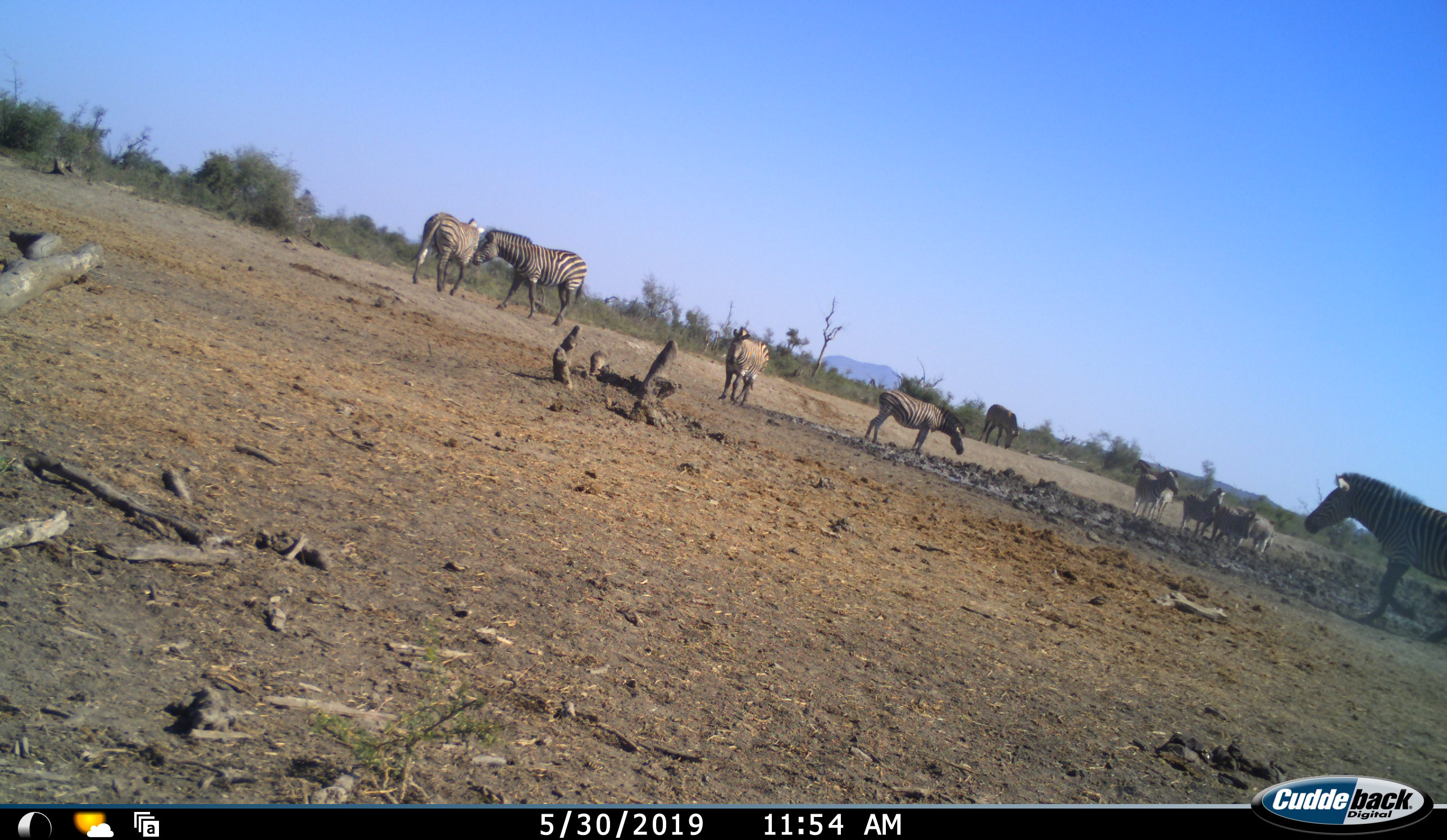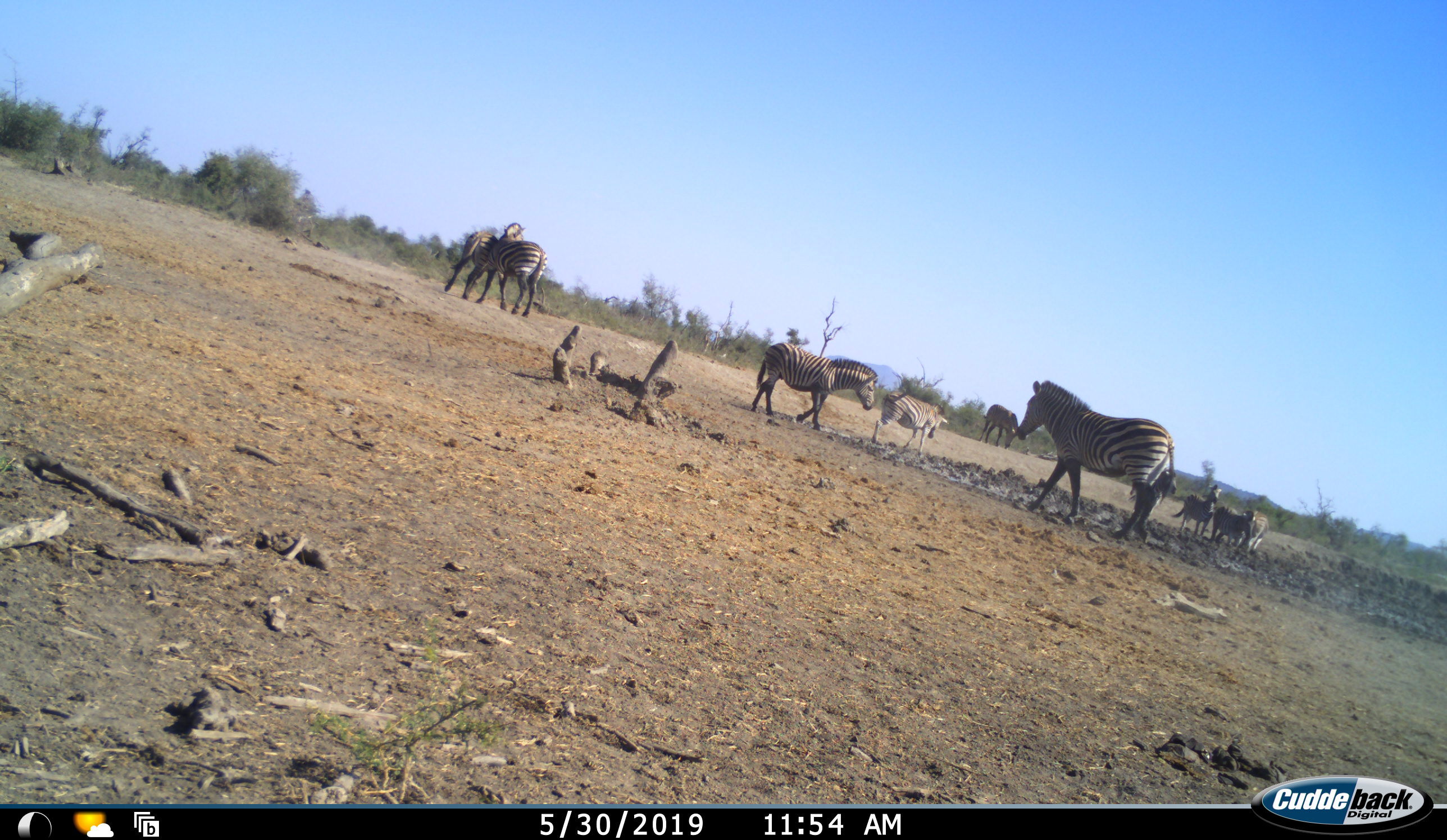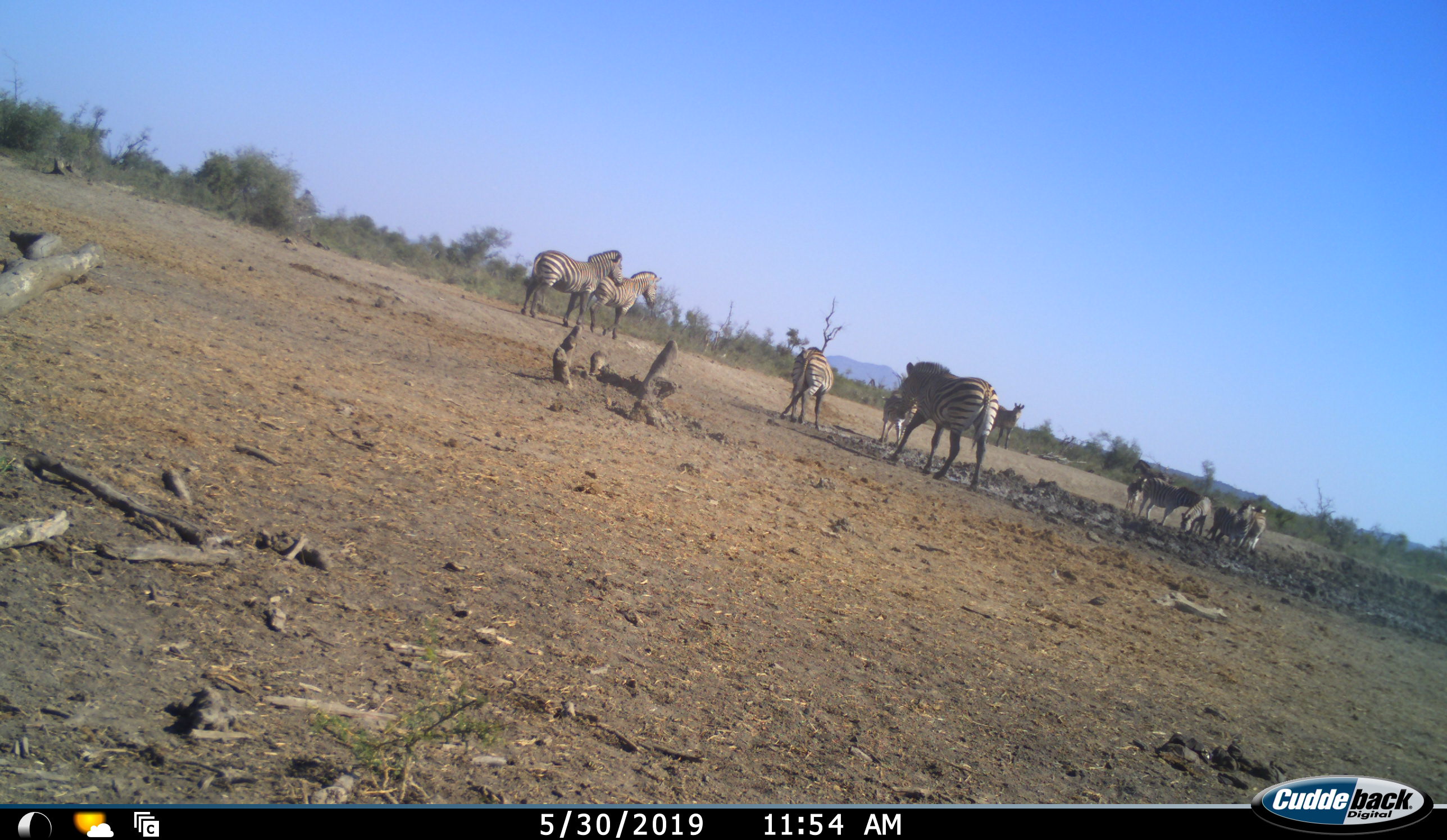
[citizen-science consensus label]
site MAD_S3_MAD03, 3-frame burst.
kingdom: Animalia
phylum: Chordata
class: Mammalia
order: Perissodactyla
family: Equidae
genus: Equus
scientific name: Equus quagga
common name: plains zebra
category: zebraplains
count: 11-50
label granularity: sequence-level